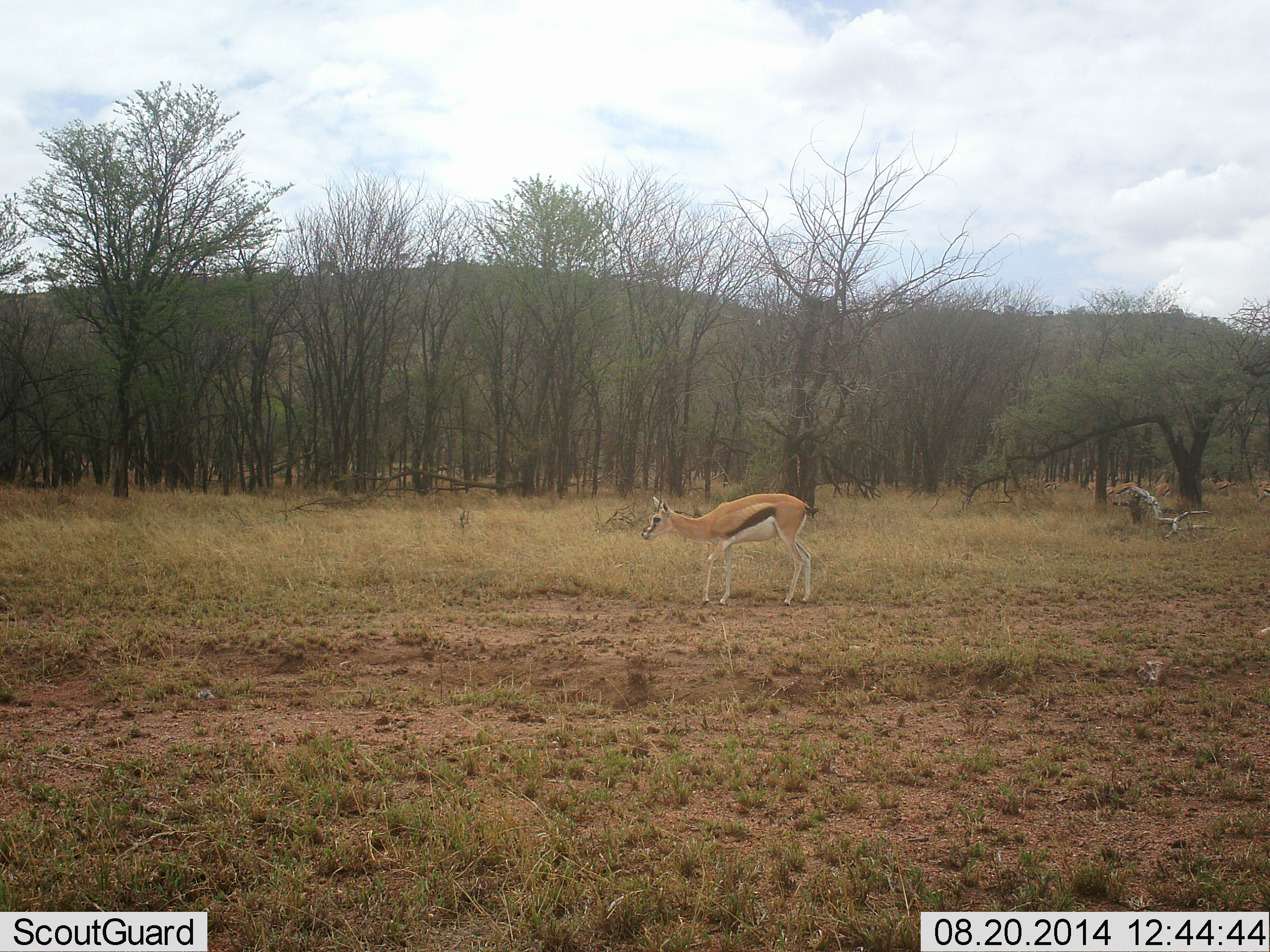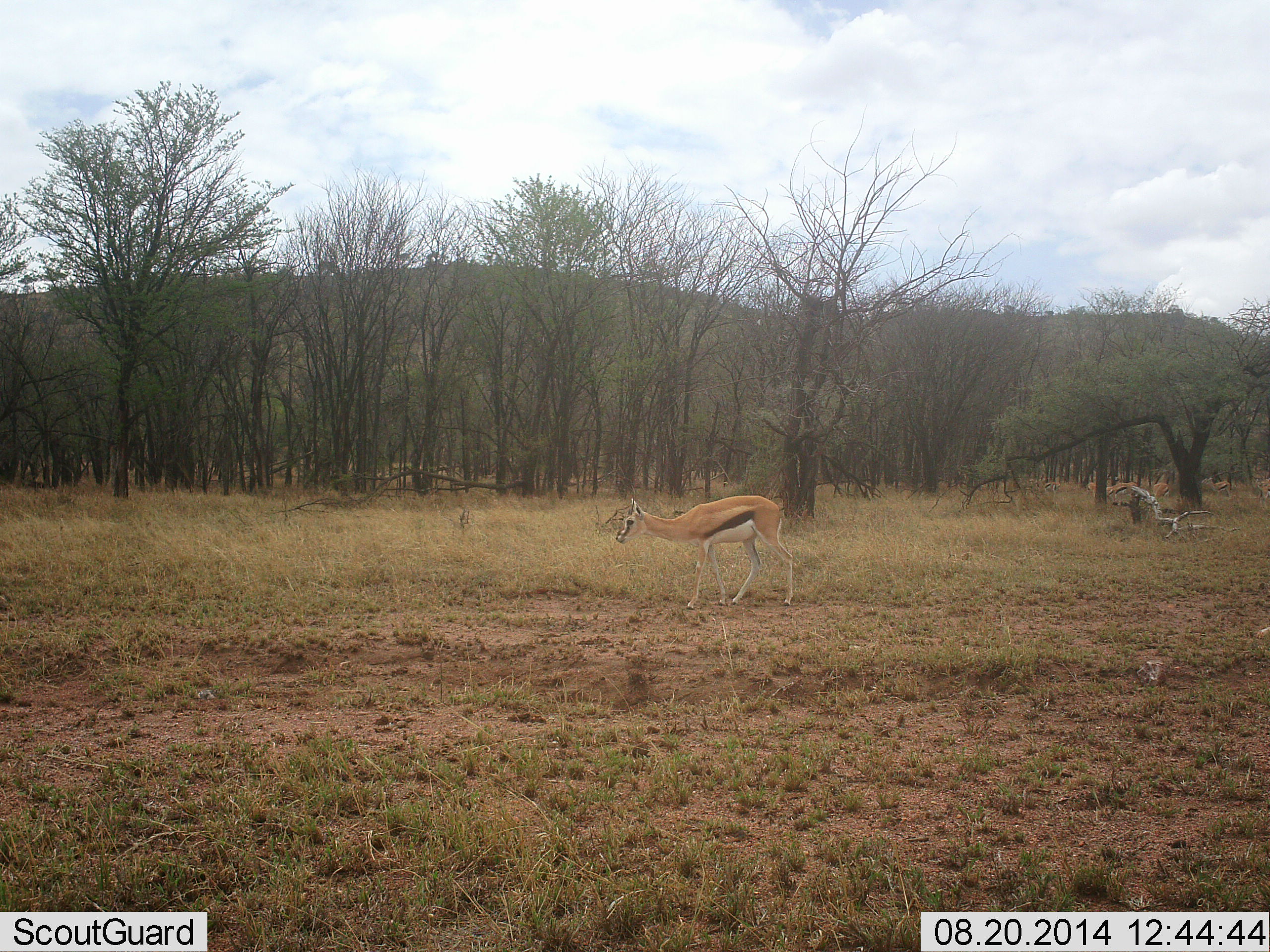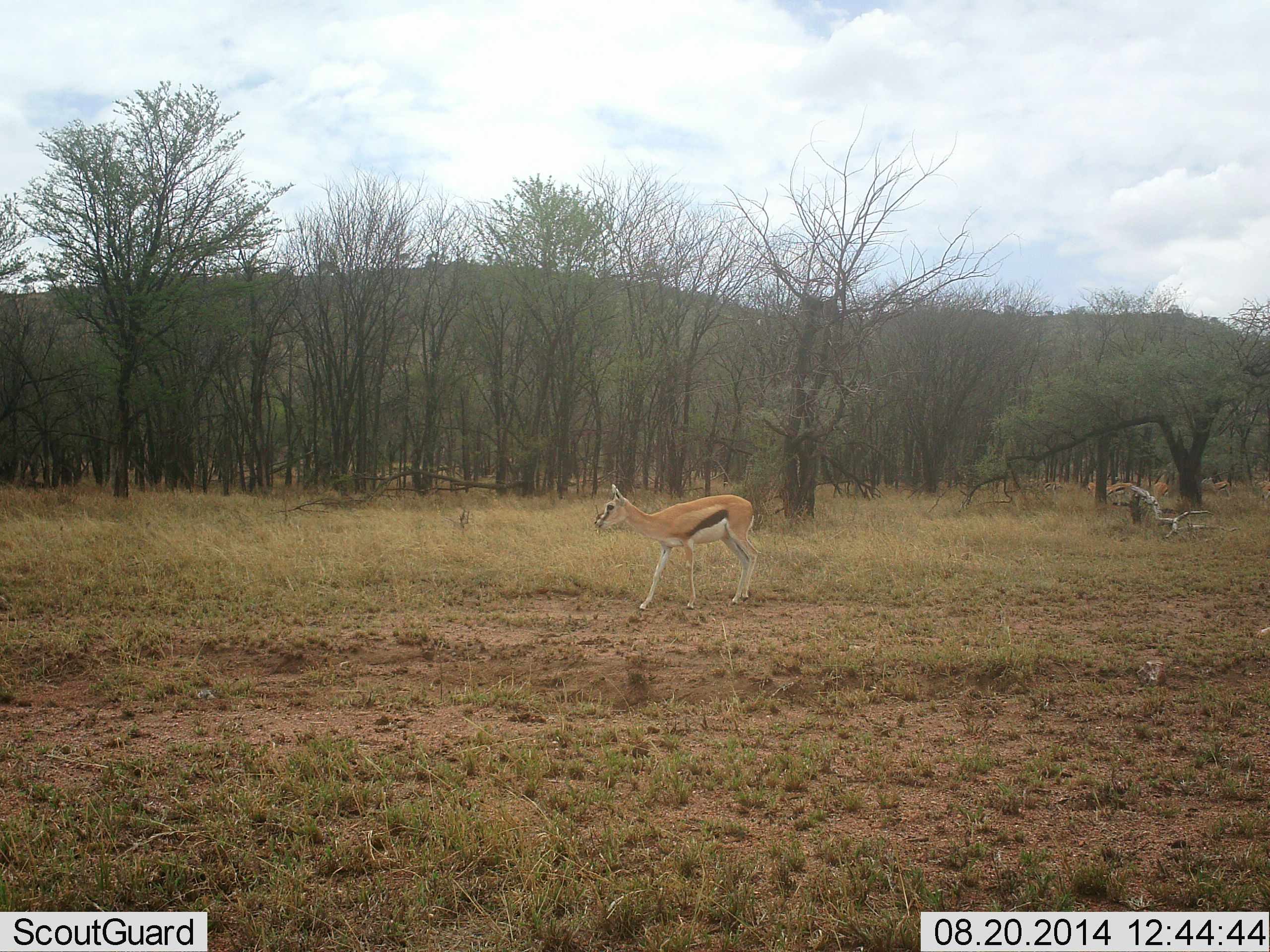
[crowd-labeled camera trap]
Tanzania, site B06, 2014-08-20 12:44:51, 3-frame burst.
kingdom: Animalia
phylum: Chordata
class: Mammalia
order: Artiodactyla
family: Bovidae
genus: Eudorcas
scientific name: Eudorcas thomsonii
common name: thomson's gazelle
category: gazellethomsons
Gazellethomsons (thomson's gazelle) (Eudorcas thomsonii), count 1. Behavior (volunteer vote fractions): standing 60%, resting 0%, moving 50%, interacting 0%. Young present (vote fraction): 0%. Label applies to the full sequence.